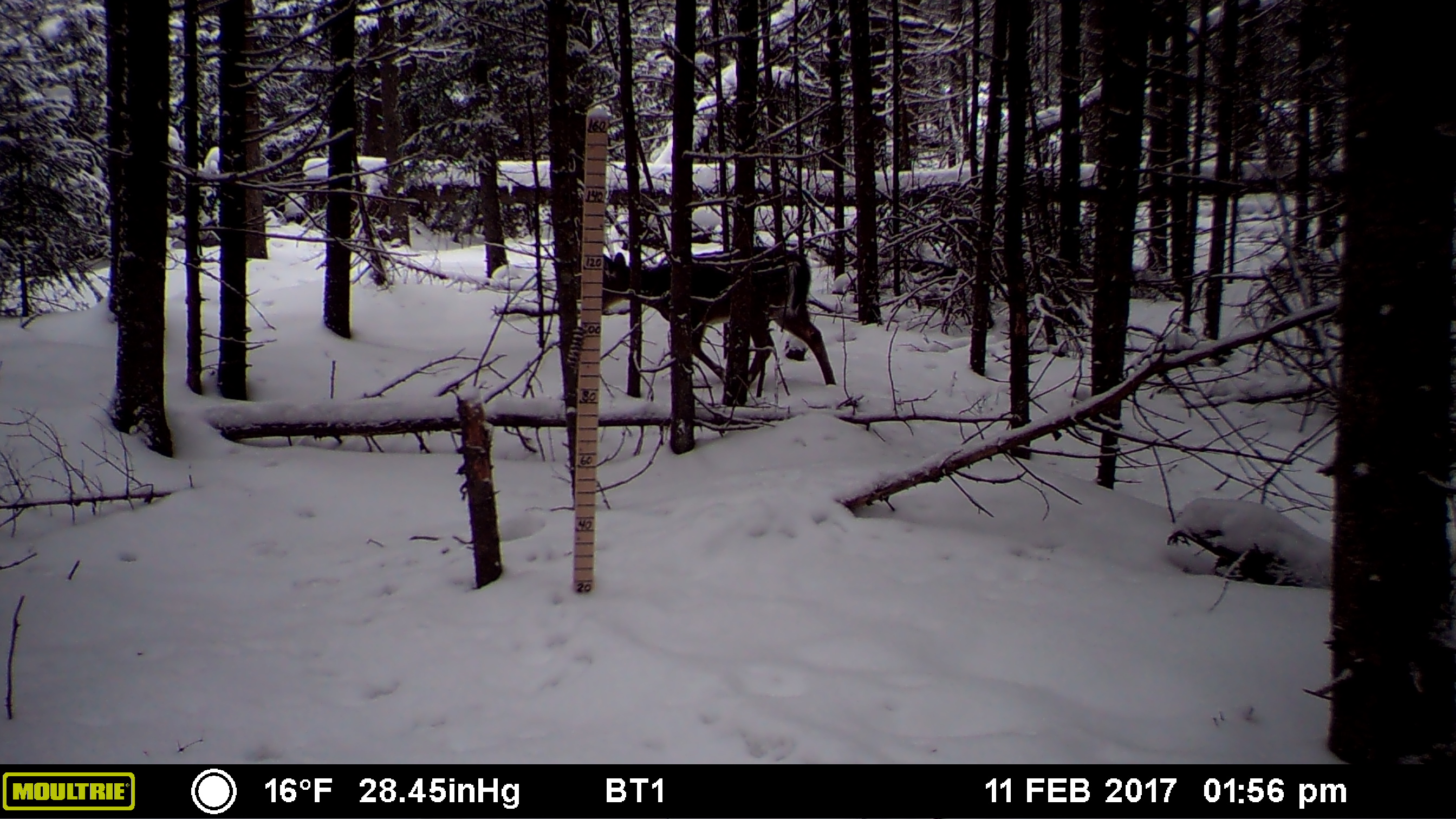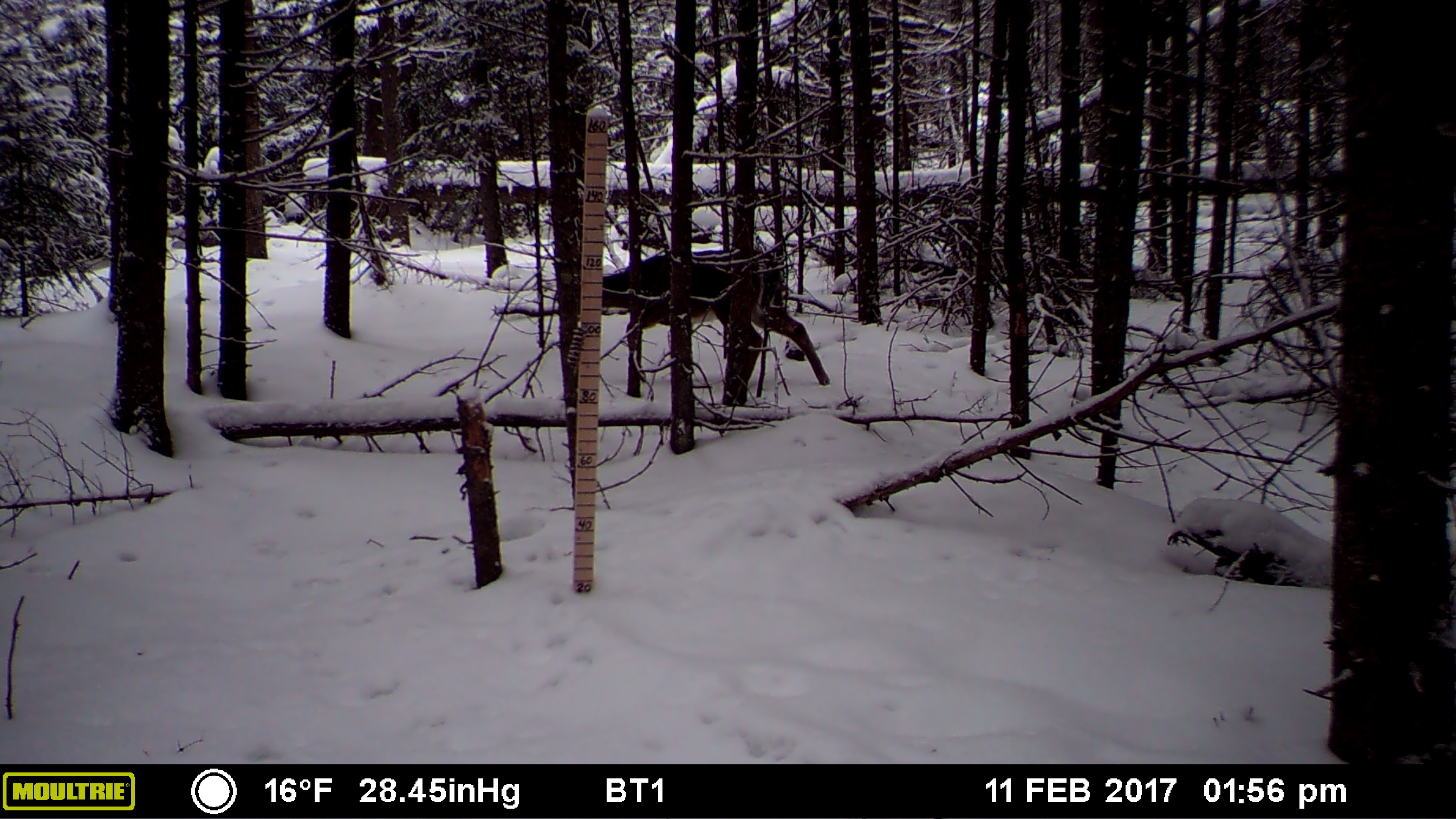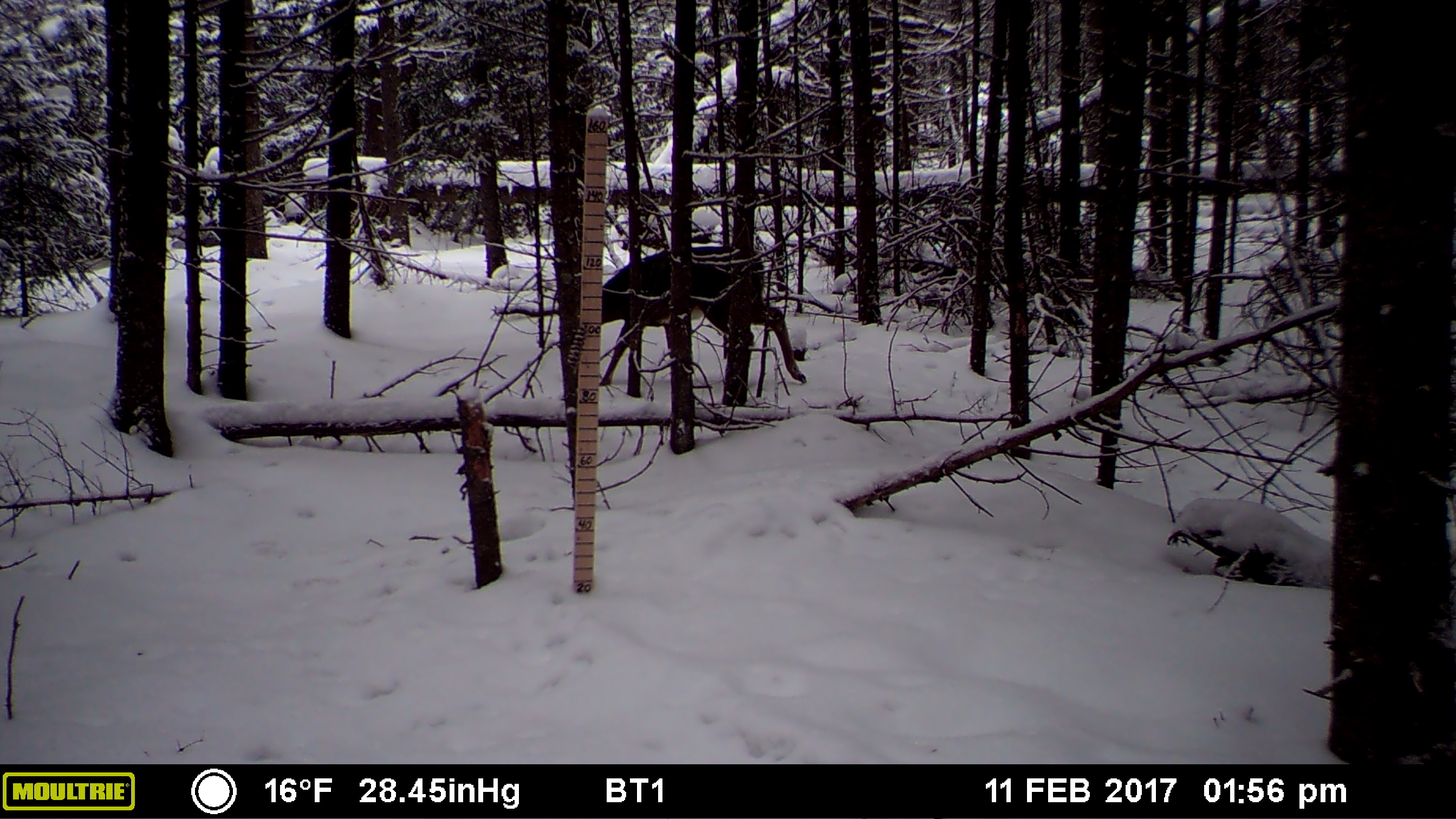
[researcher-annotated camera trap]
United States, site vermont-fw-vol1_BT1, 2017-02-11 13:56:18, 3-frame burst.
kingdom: Animalia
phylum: Chordata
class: Mammalia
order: Artiodactyla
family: Cervidae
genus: Odocoileus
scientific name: Odocoileus virginianus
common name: white-tailed deer